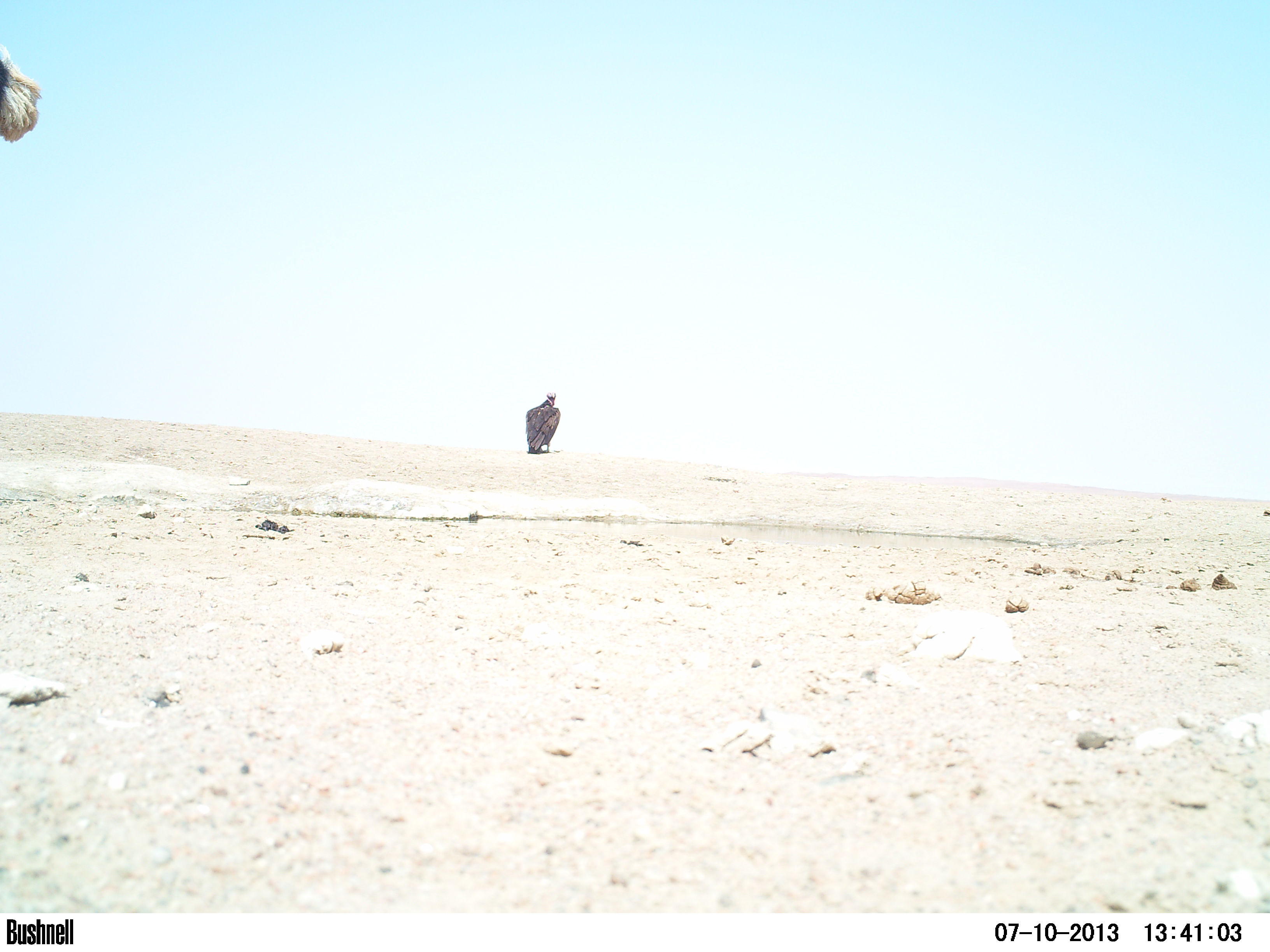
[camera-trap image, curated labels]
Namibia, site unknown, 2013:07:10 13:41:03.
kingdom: Animalia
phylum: Chordata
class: Aves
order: Accipitriformes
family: Accipitridae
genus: Torgos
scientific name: Torgos tracheliotos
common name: lappet-faced vulture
Torgos tracheliotos (lappet-faced vulture).